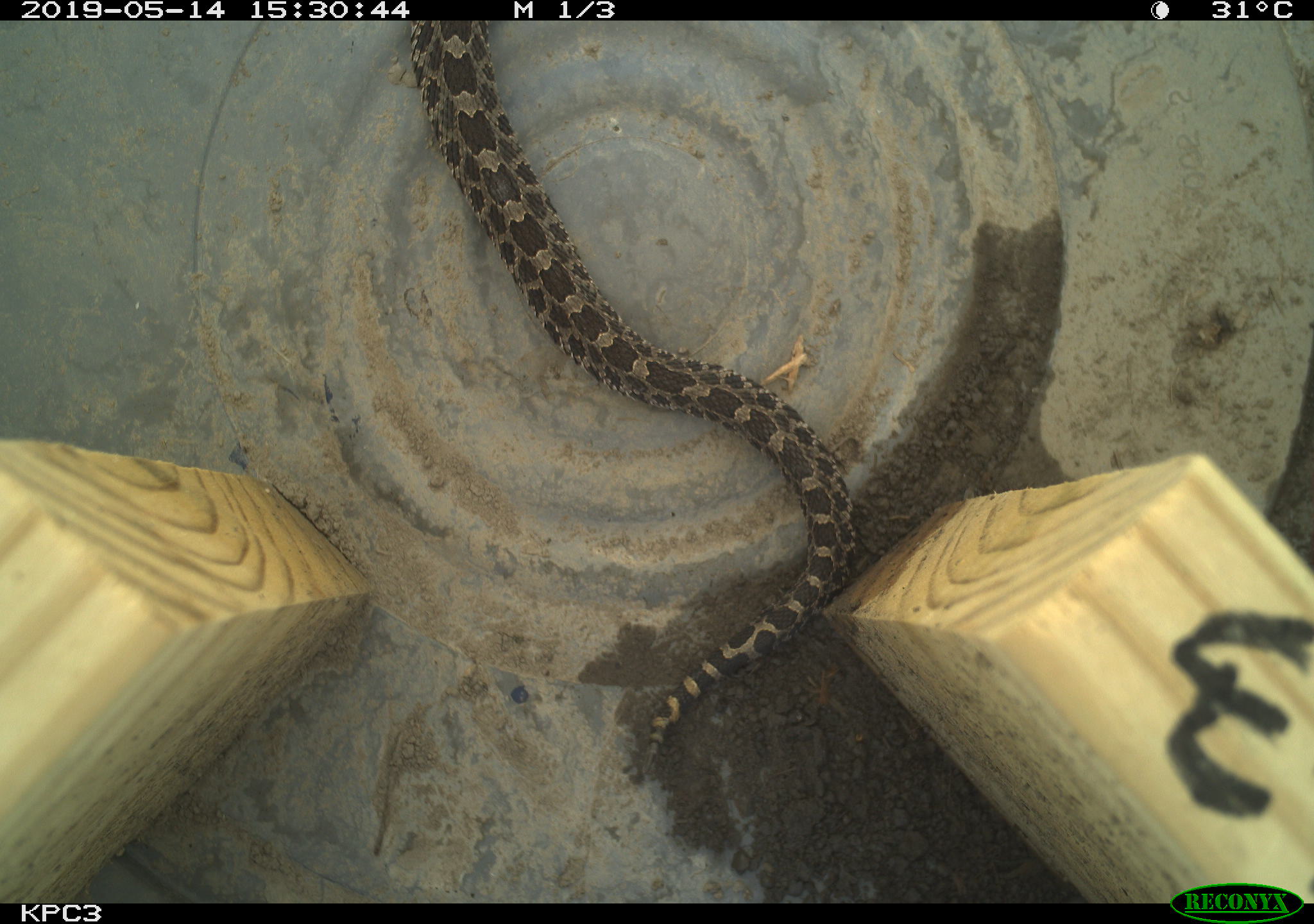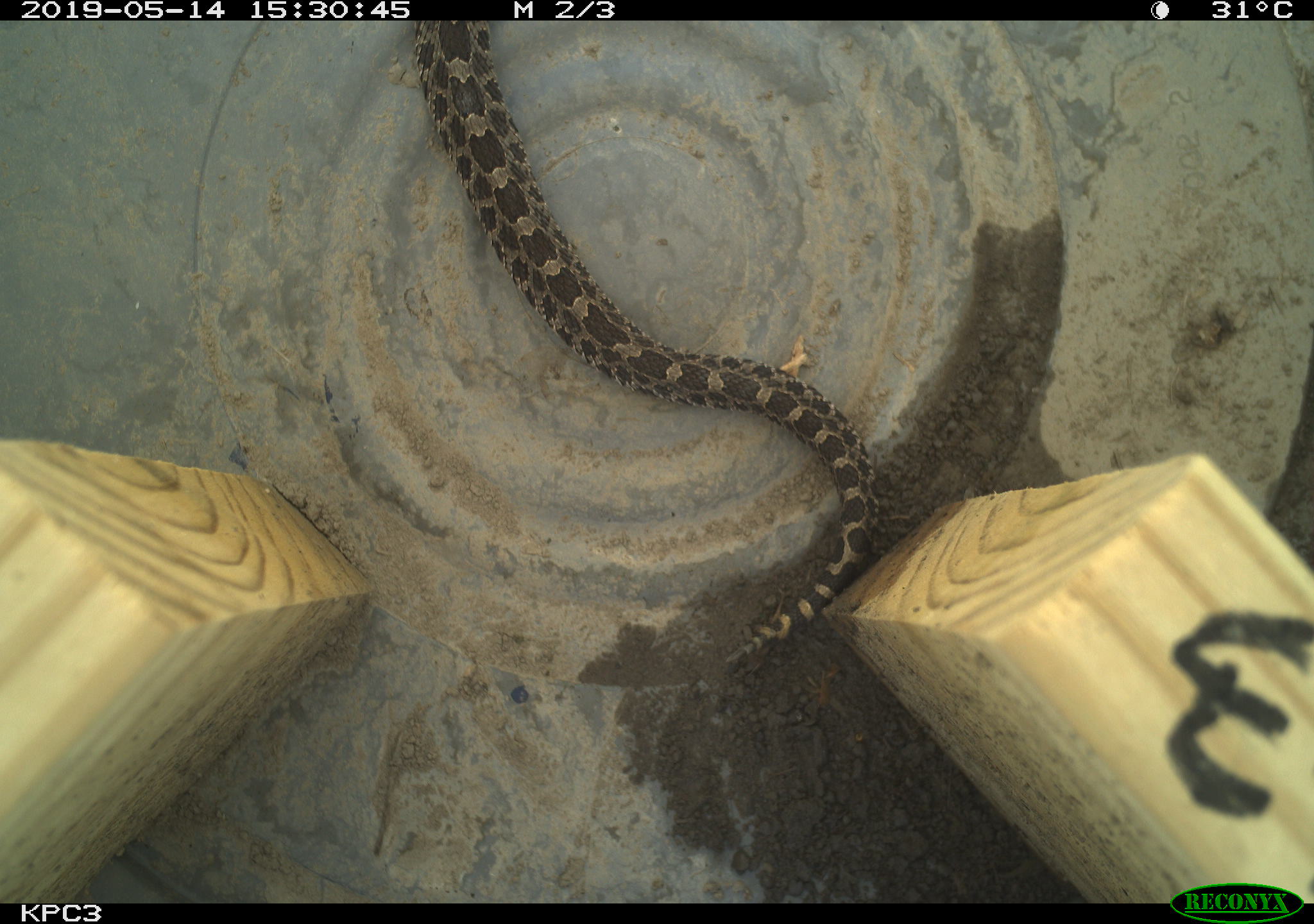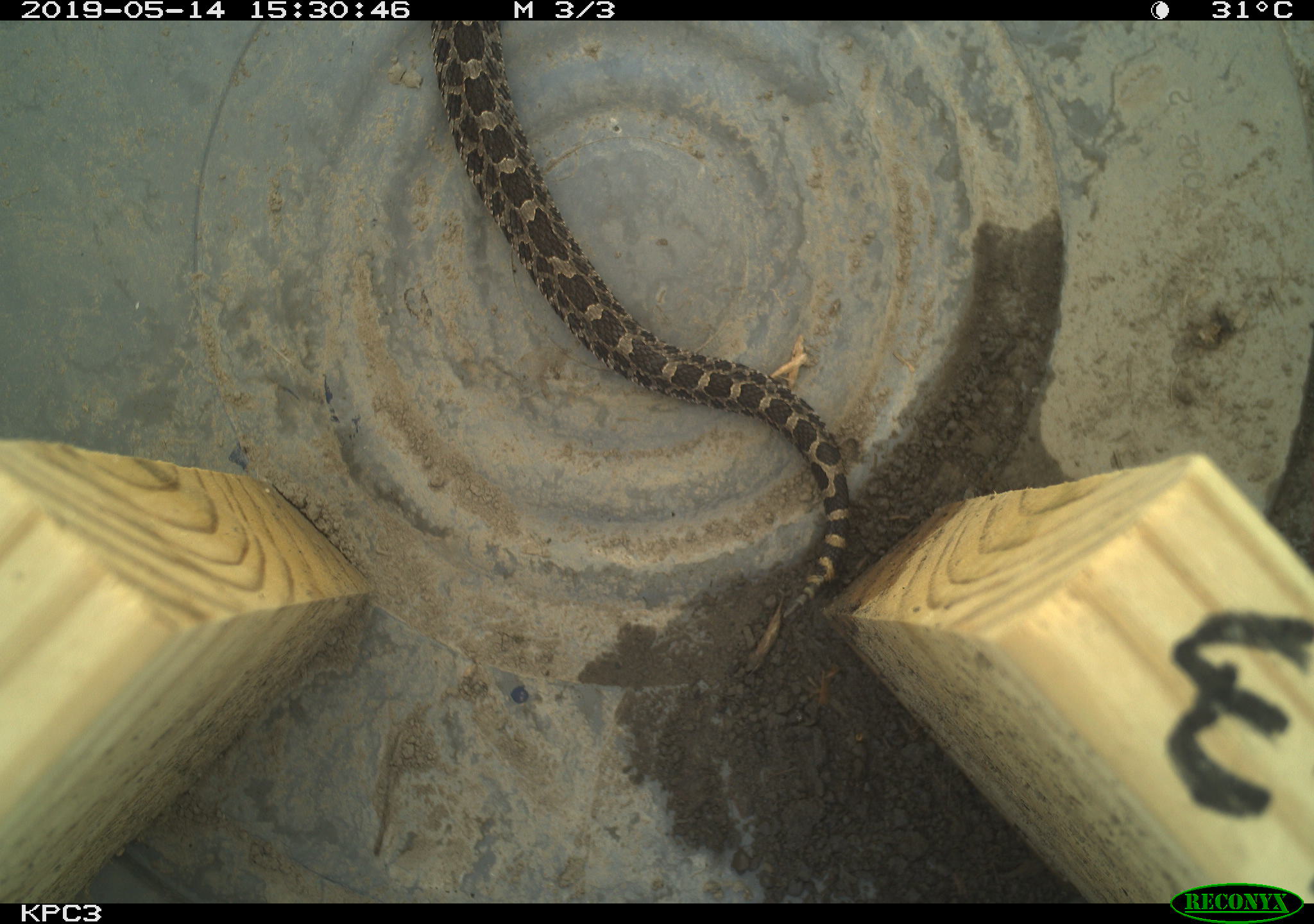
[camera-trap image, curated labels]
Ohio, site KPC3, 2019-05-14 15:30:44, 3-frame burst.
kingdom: Animalia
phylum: Chordata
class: Reptilia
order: Squamata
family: Viperidae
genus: Sistrurus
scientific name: Sistrurus catenatus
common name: eastern massasauga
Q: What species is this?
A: Eastern massasauga (Sistrurus catenatus).